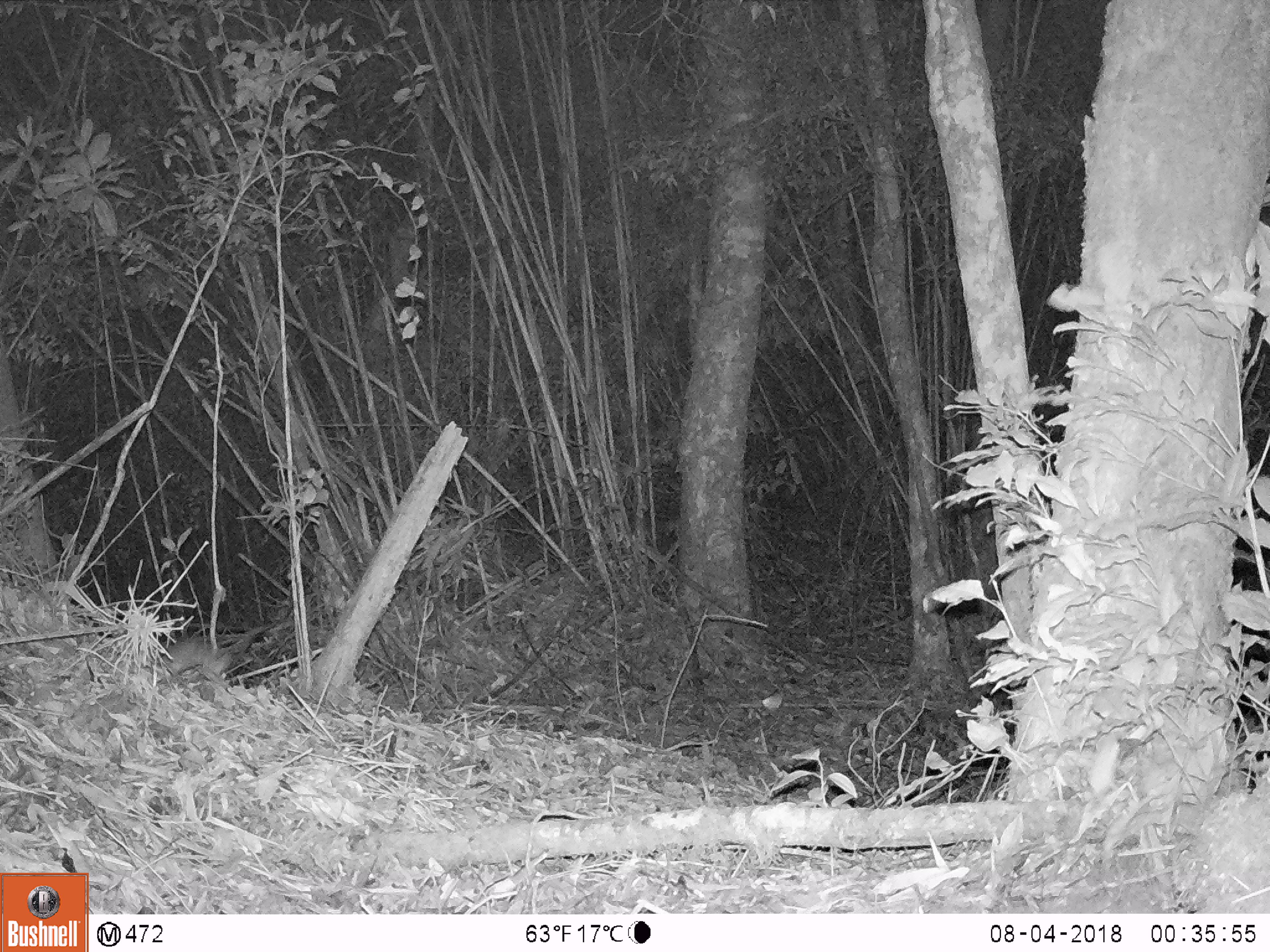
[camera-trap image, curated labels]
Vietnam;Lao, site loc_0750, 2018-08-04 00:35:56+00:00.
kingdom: Animalia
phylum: Chordata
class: Mammalia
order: Rodentia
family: Muridae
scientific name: Muridae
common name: old-world mice and rats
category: unidentified murid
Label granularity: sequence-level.